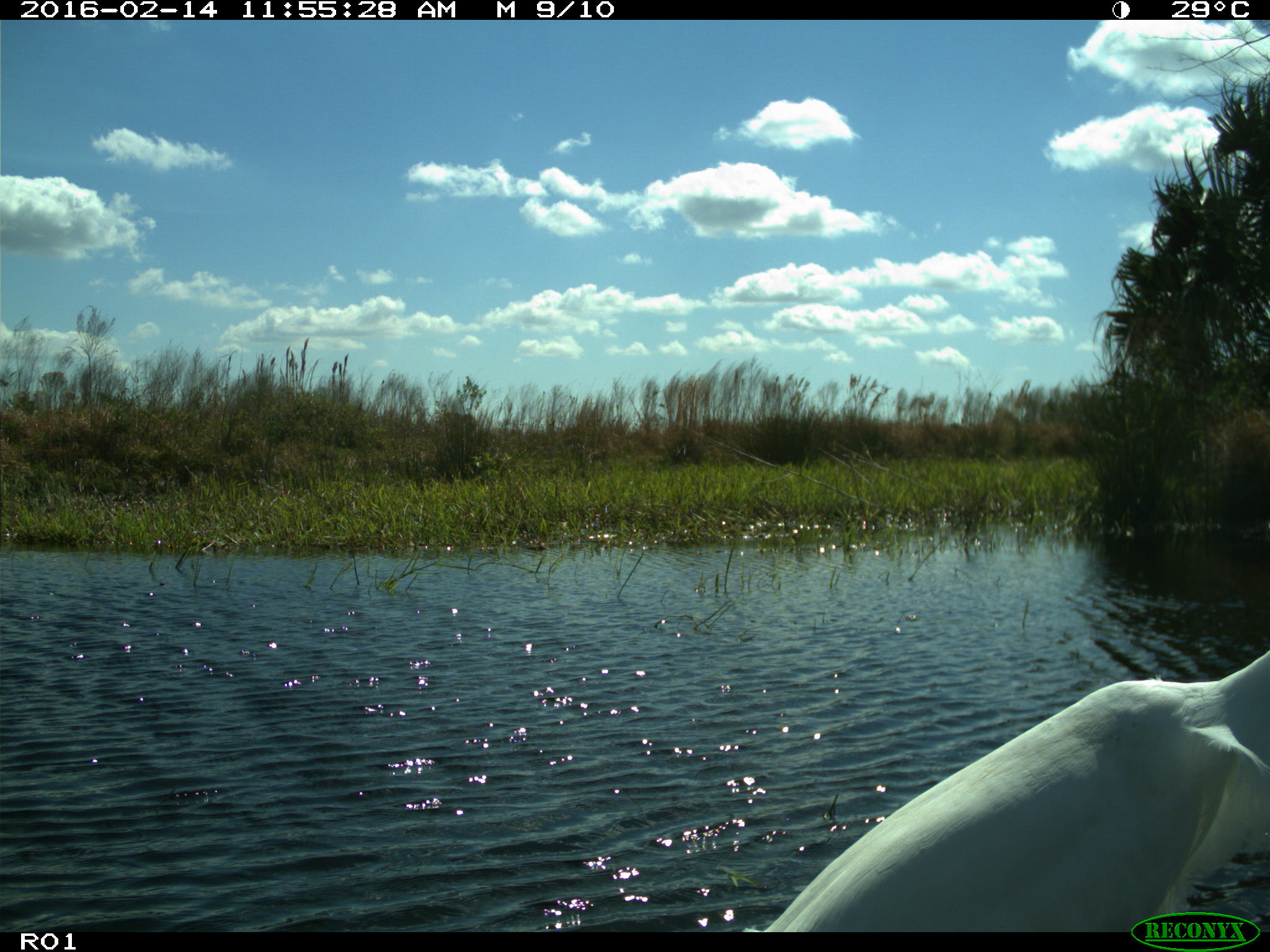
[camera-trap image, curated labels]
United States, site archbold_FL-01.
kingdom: Animalia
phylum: Chordata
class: Aves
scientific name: Aves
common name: birds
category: unidentified bird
Unidentified bird (birds) (Aves).